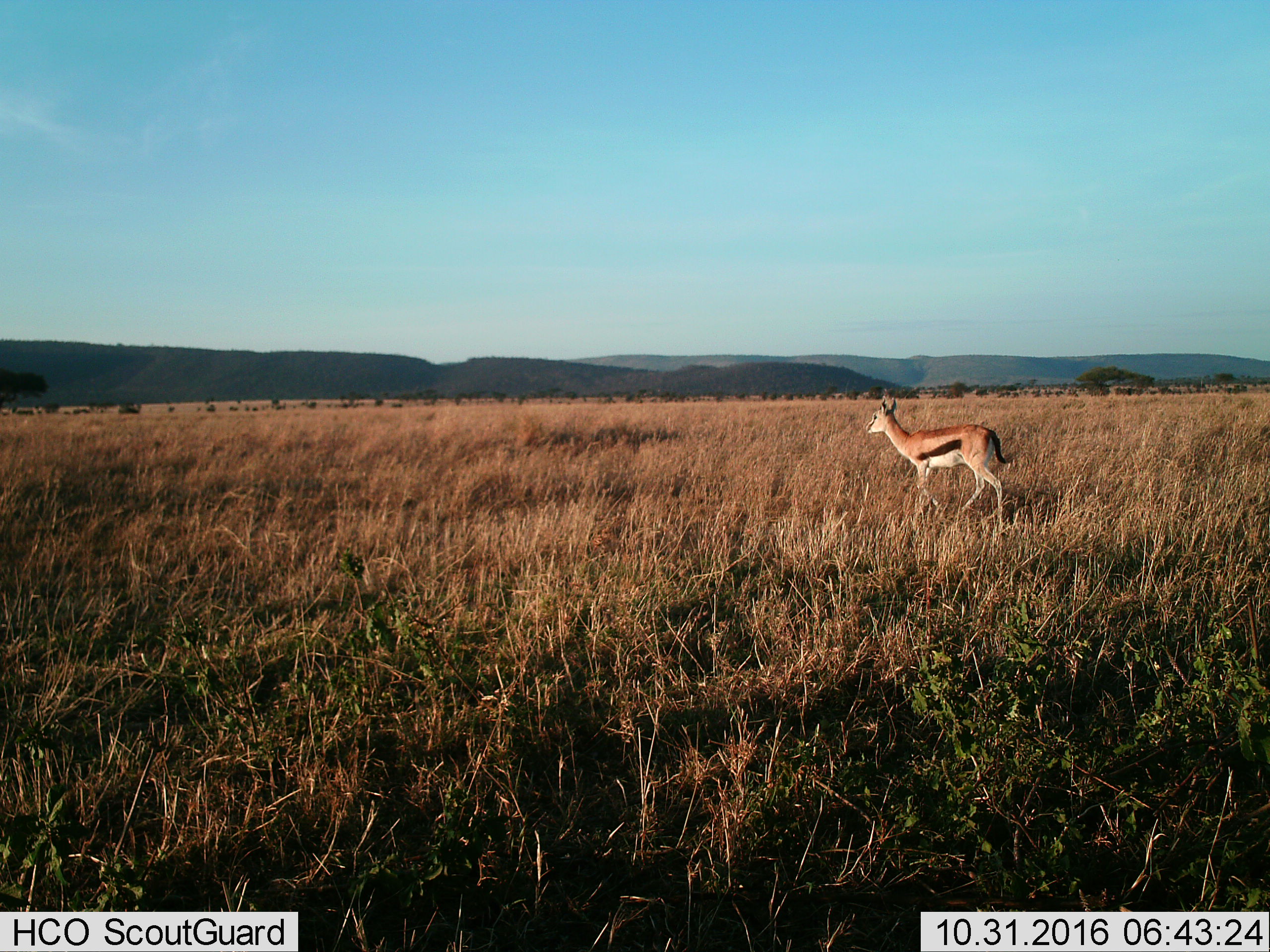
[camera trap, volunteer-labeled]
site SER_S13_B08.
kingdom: Animalia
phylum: Chordata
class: Mammalia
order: Artiodactyla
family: Bovidae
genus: Eudorcas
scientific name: Eudorcas thomsonii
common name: thomson's gazelle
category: gazellethomsons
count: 1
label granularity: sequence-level